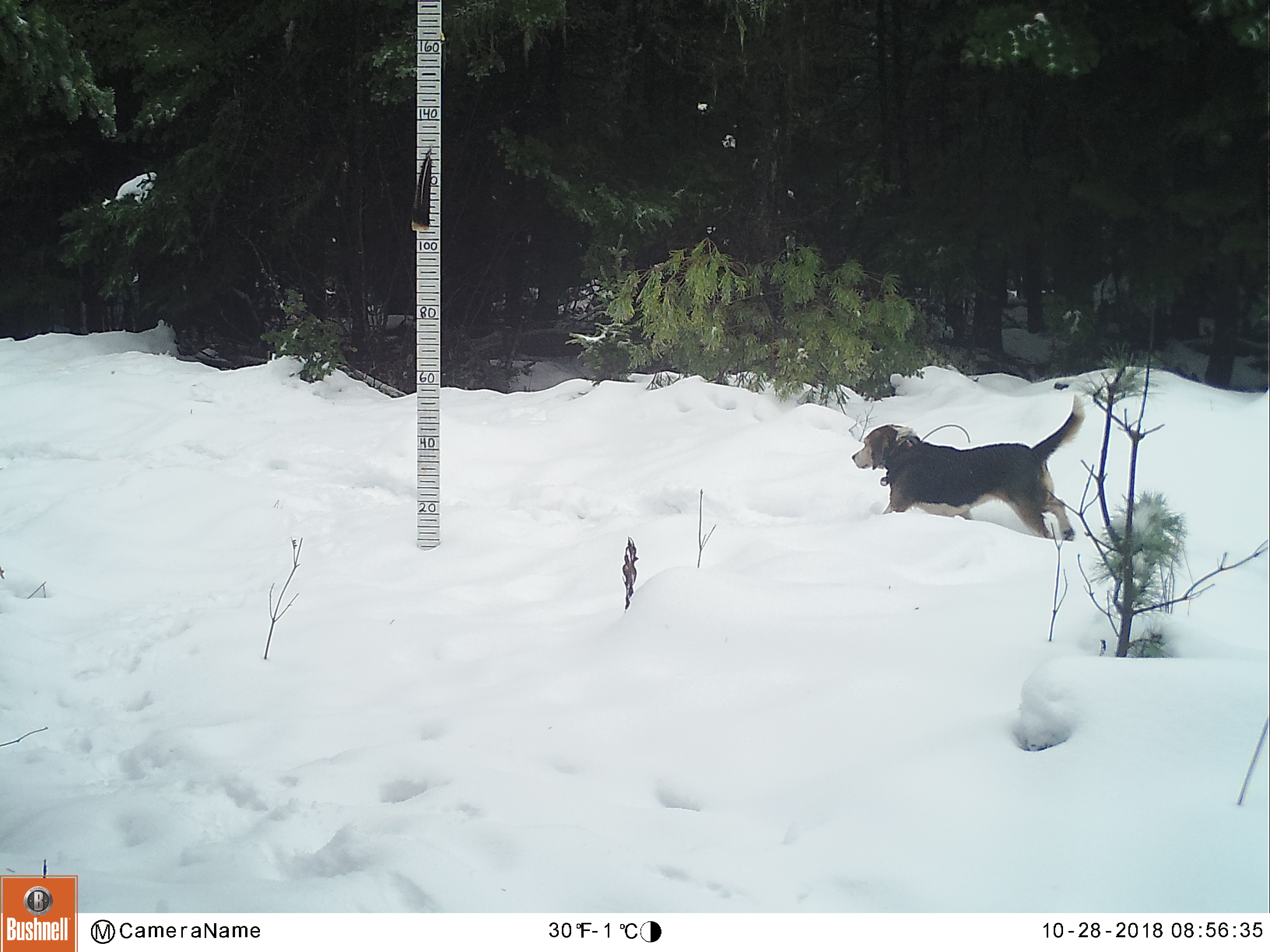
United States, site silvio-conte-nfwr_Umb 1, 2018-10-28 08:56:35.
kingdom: Animalia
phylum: Chordata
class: Mammalia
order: Carnivora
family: Canidae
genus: Canis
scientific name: Canis familiaris familiaris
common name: domestic dog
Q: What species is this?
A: Domestic dog (Canis familiaris familiaris).